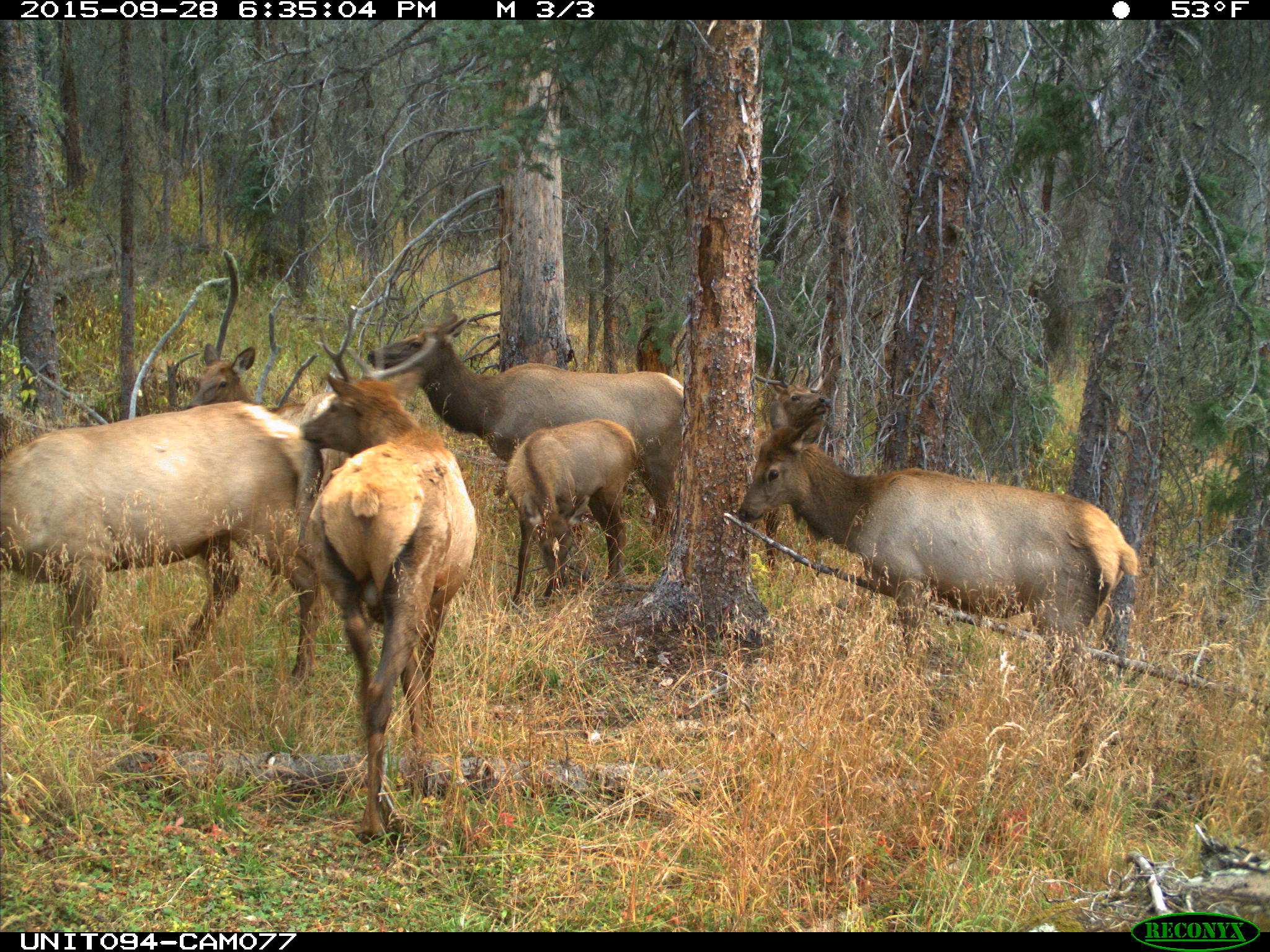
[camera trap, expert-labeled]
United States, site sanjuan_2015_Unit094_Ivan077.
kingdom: Animalia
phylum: Chordata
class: Mammalia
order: Artiodactyla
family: Cervidae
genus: Cervus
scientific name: Cervus elaphus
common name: red deer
Cervus elaphus (red deer).